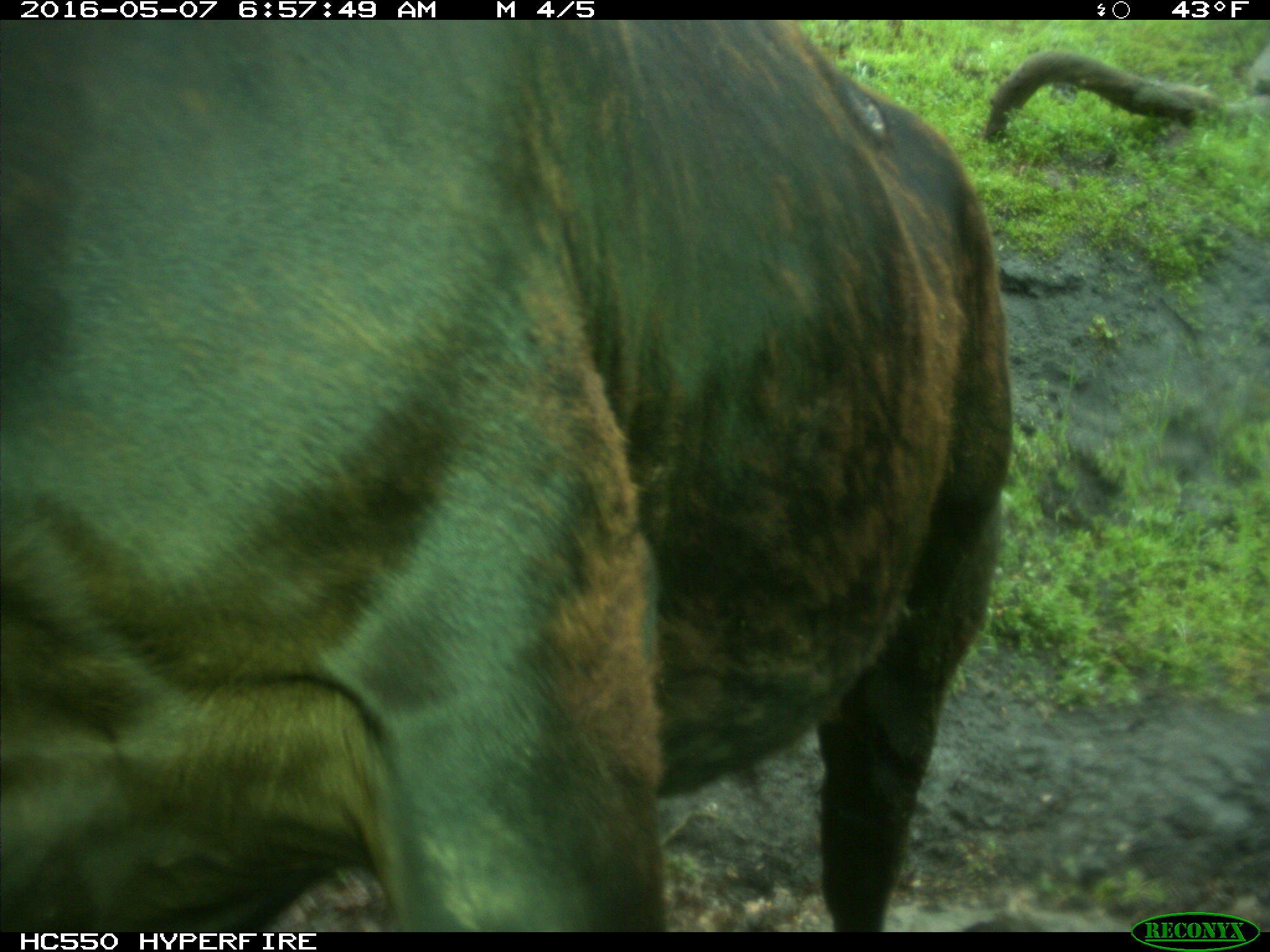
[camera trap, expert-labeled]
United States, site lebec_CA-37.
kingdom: Animalia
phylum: Chordata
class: Mammalia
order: Artiodactyla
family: Bovidae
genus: Bos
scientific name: Bos taurus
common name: domestic cow